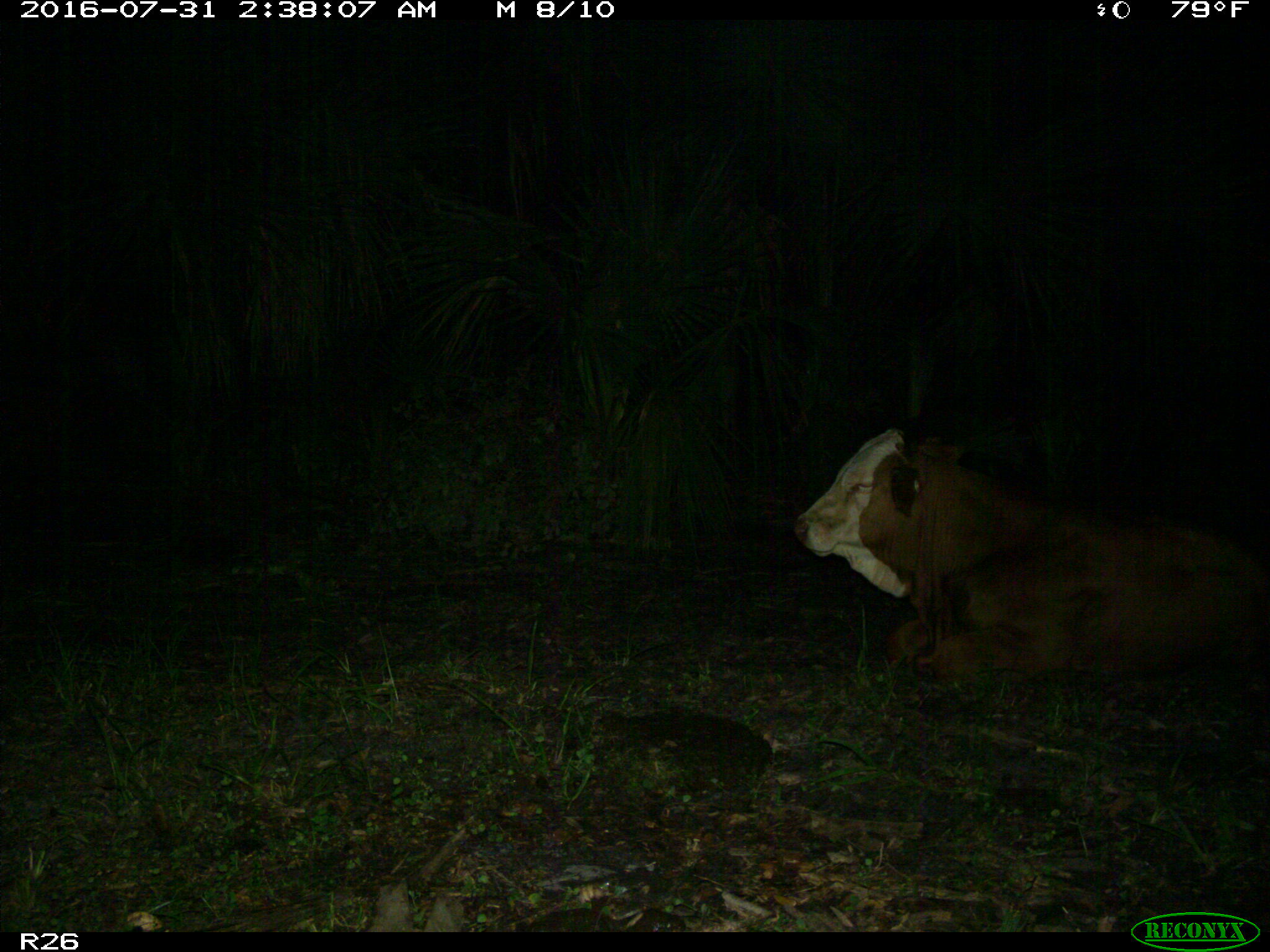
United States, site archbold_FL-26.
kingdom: Animalia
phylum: Chordata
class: Mammalia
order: Artiodactyla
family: Bovidae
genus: Bos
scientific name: Bos taurus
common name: domestic cow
Bos taurus (domestic cow).